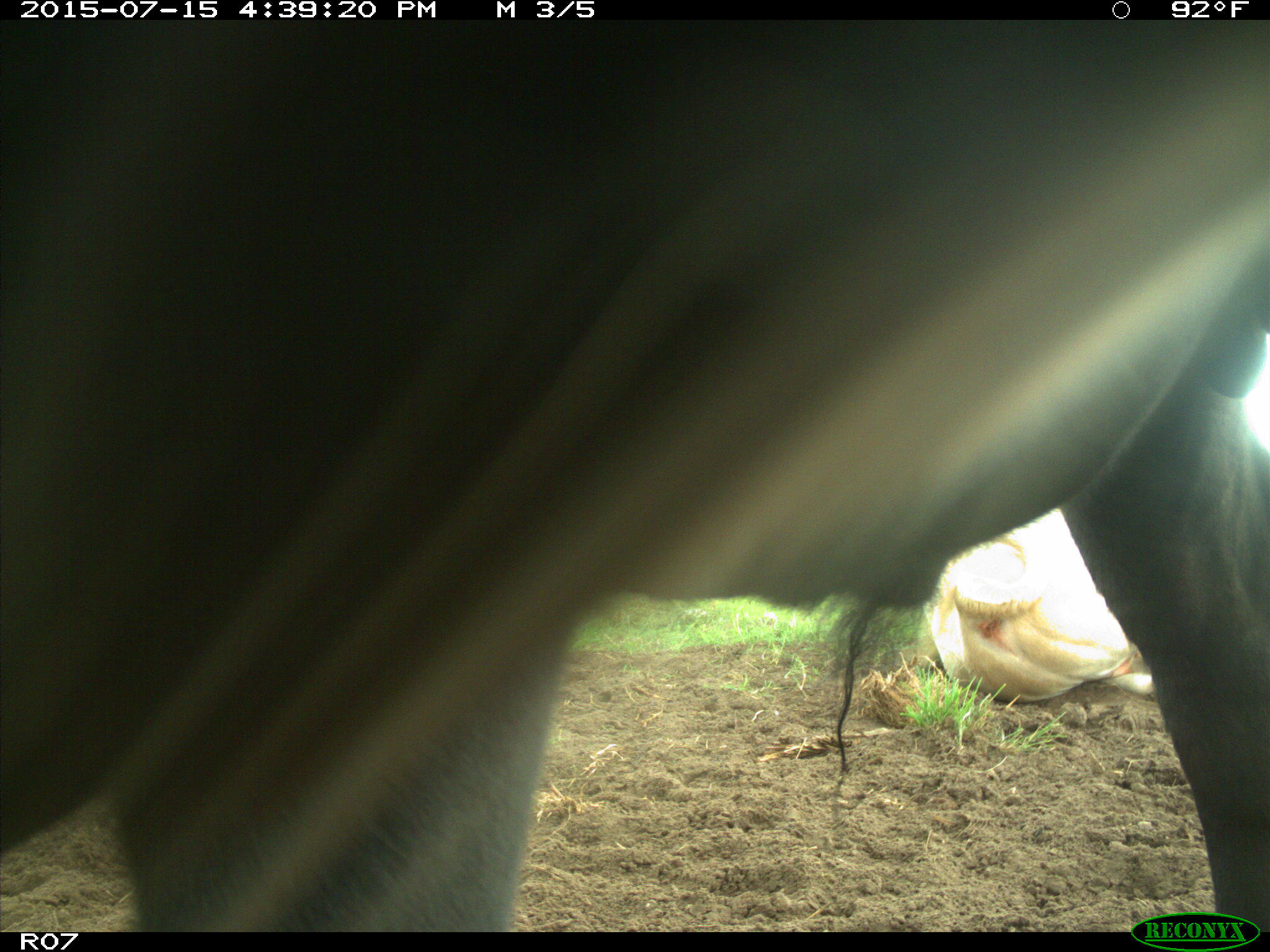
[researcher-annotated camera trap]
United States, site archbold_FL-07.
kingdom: Animalia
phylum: Chordata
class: Mammalia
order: Artiodactyla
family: Bovidae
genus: Bos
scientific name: Bos taurus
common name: domestic cow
Bos taurus (domestic cow).